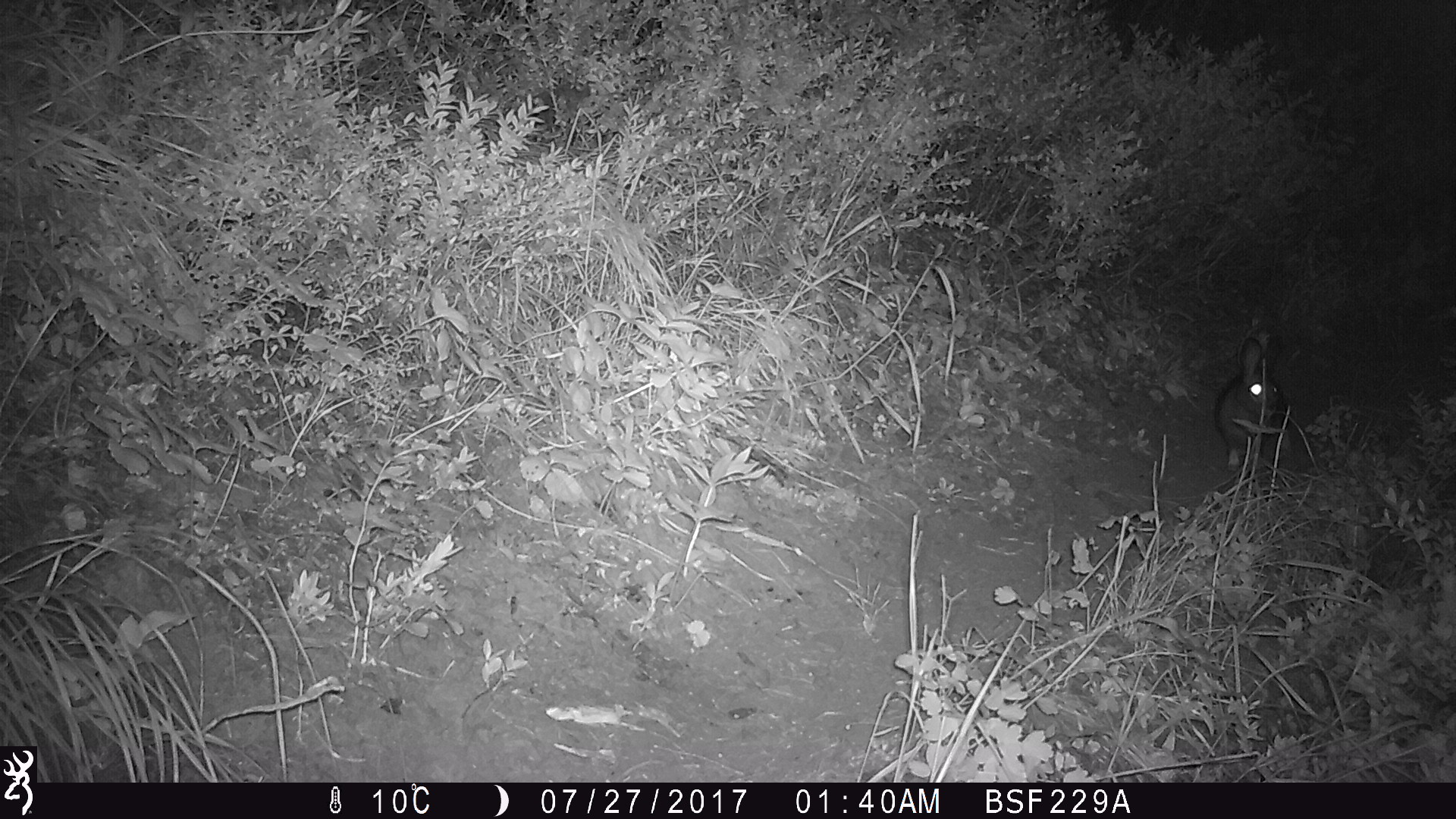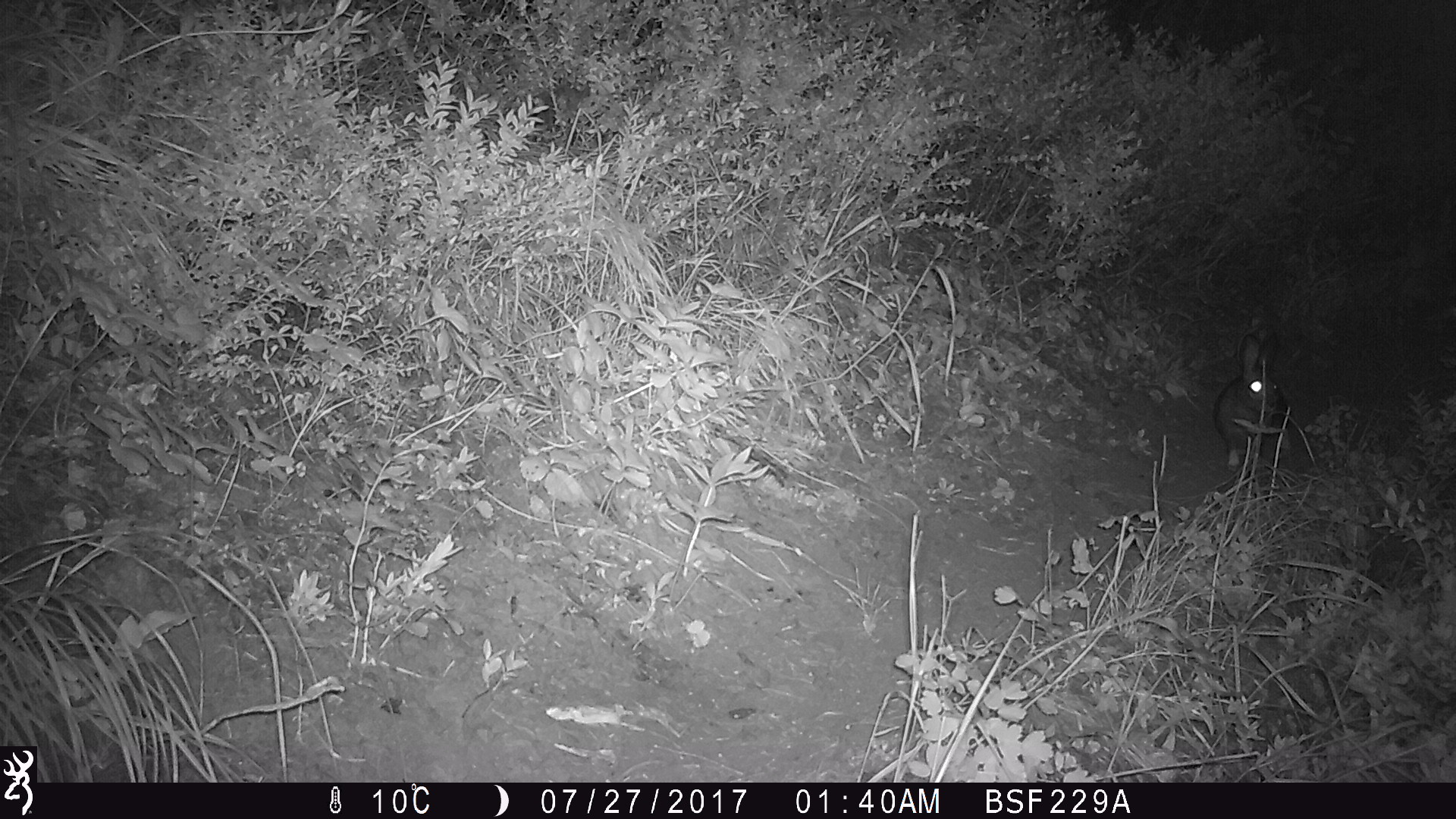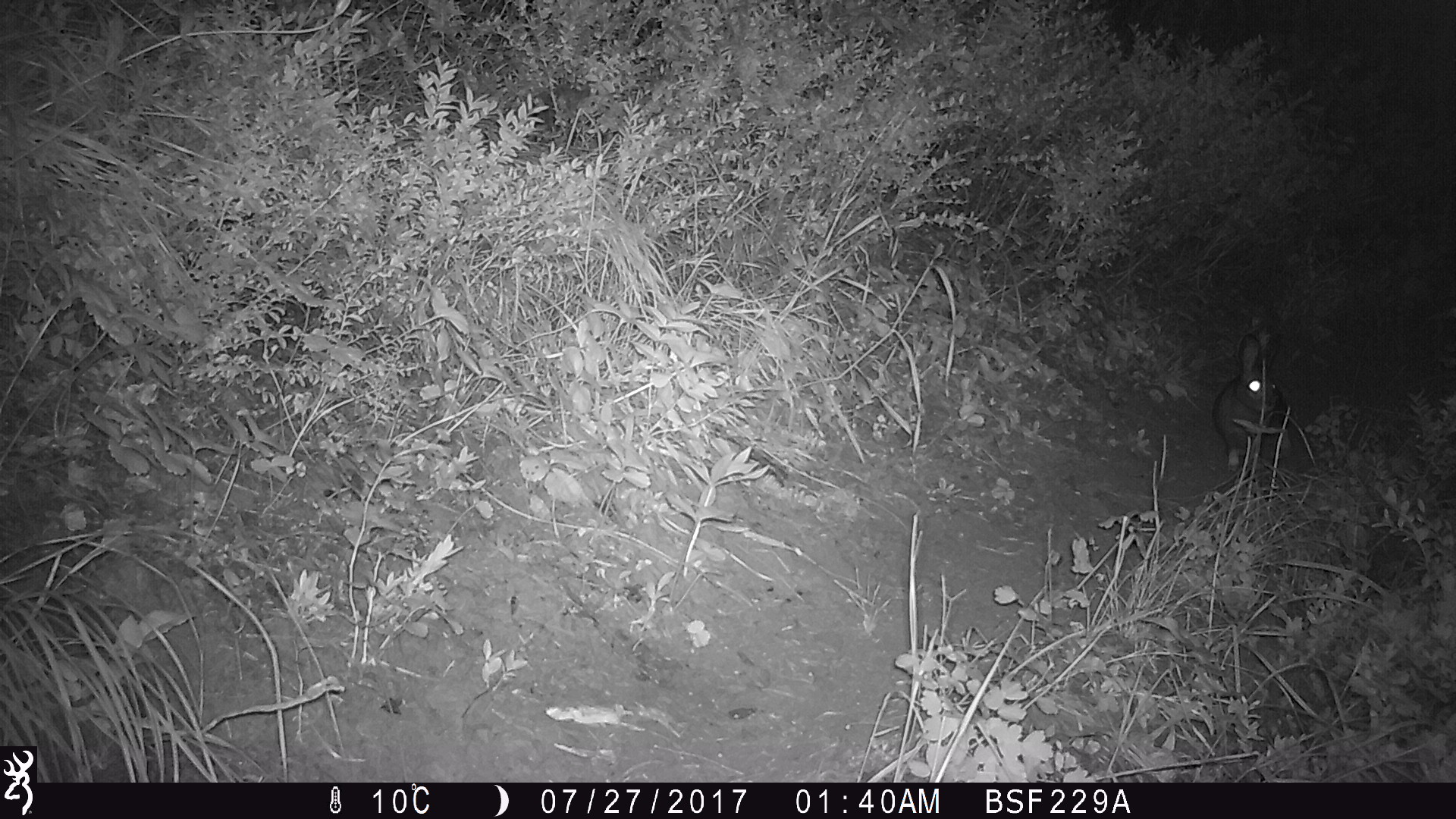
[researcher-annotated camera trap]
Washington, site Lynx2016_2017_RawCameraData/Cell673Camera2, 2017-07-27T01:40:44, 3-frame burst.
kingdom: Animalia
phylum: Chordata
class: Mammalia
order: Lagomorpha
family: Leporidae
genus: Lepus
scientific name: Lepus americanus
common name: snowshoe hare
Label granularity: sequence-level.